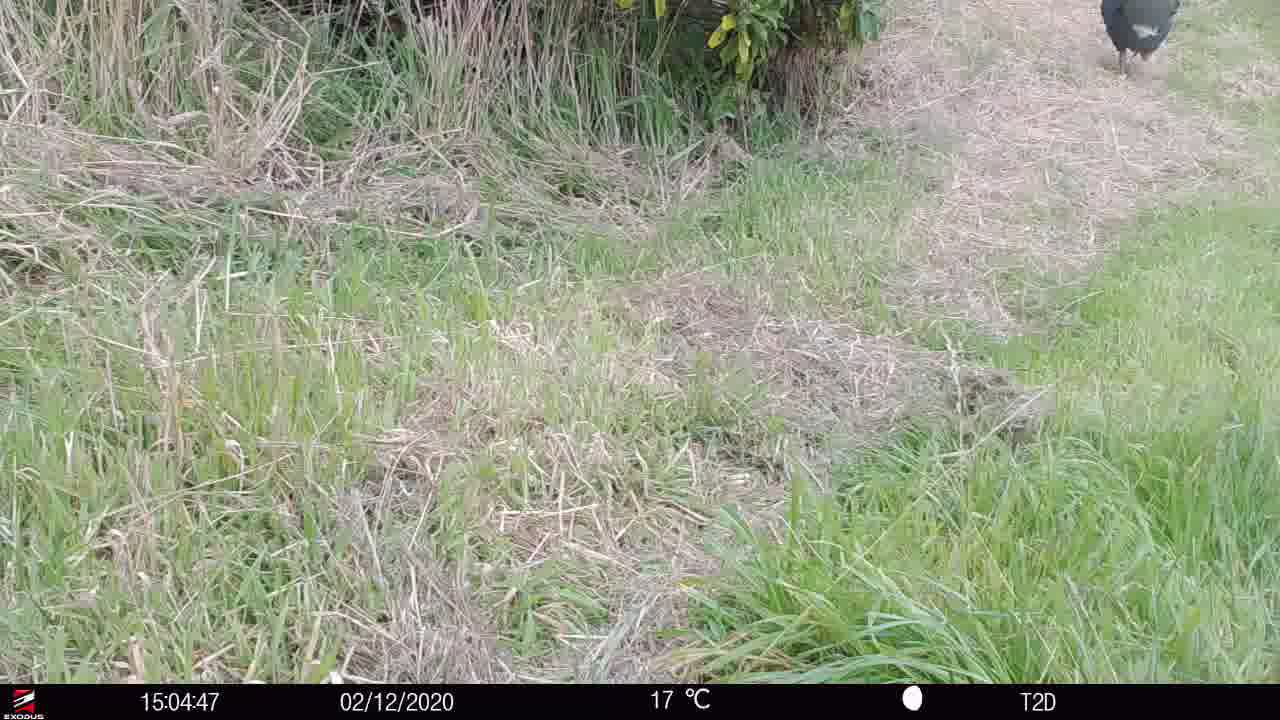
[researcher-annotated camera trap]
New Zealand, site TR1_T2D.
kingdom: Animalia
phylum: Chordata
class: Aves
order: Gruiformes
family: Rallidae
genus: Porphyrio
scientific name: Porphyrio mantelli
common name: takahe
Takahe (Porphyrio mantelli).